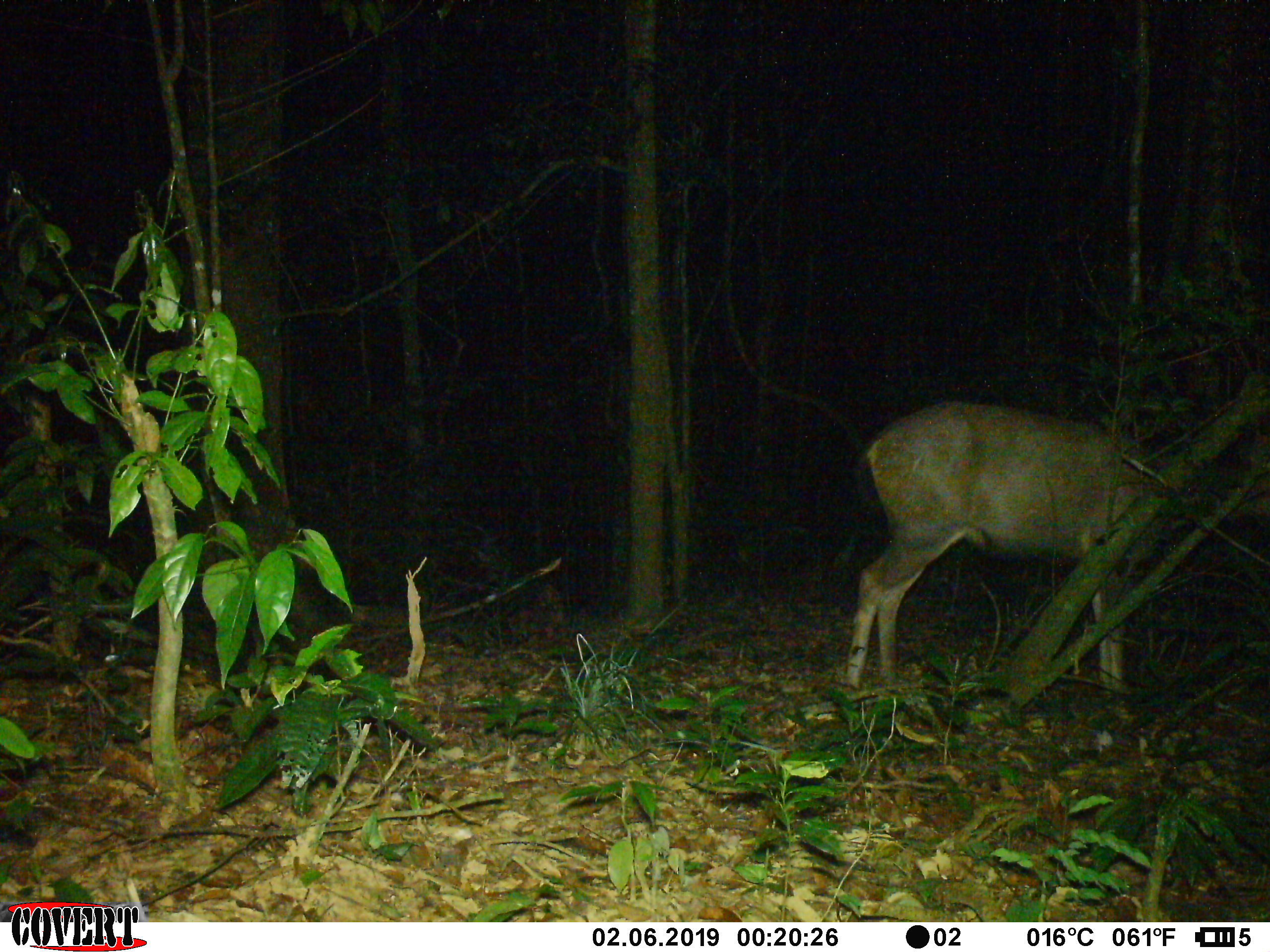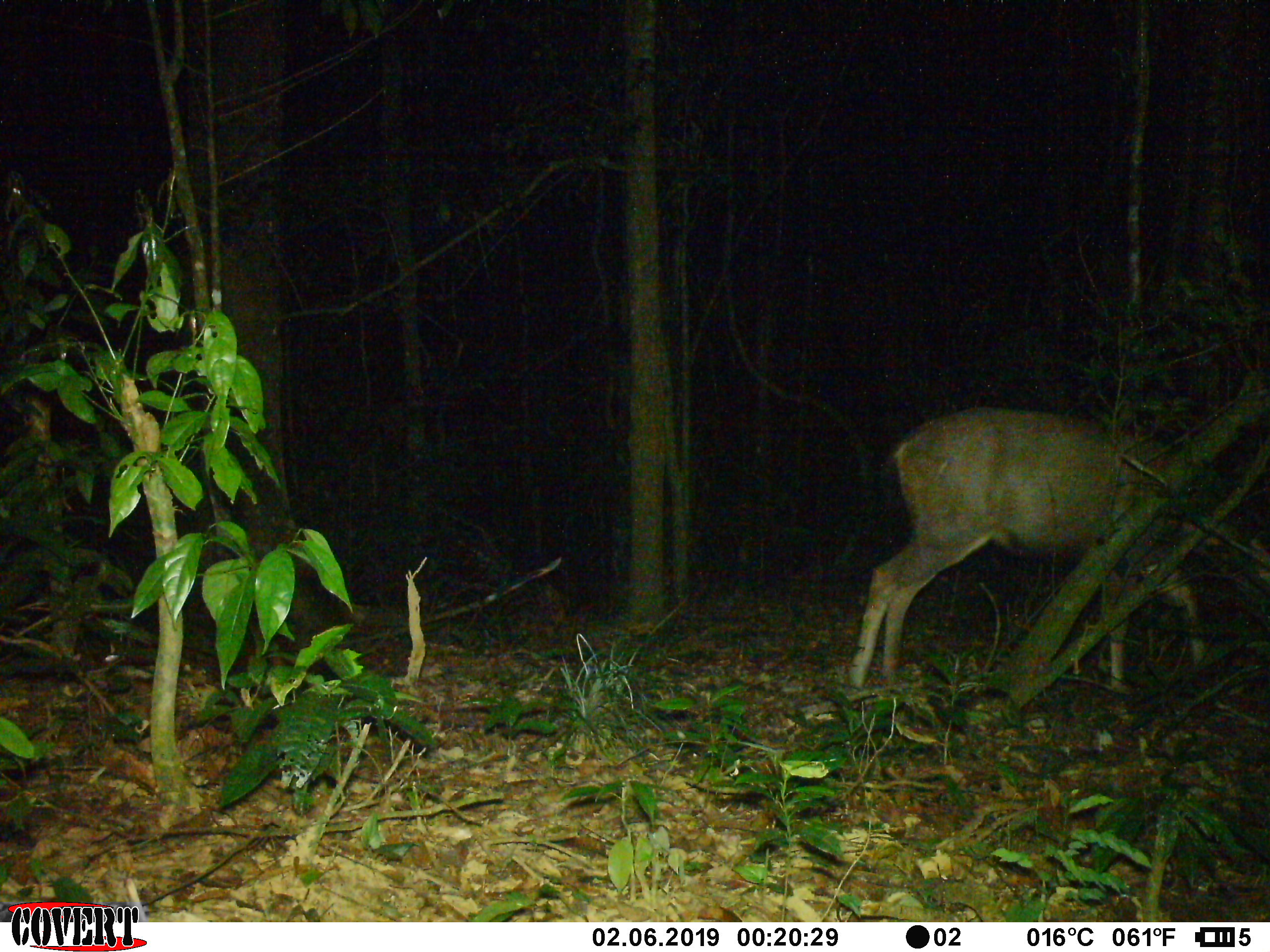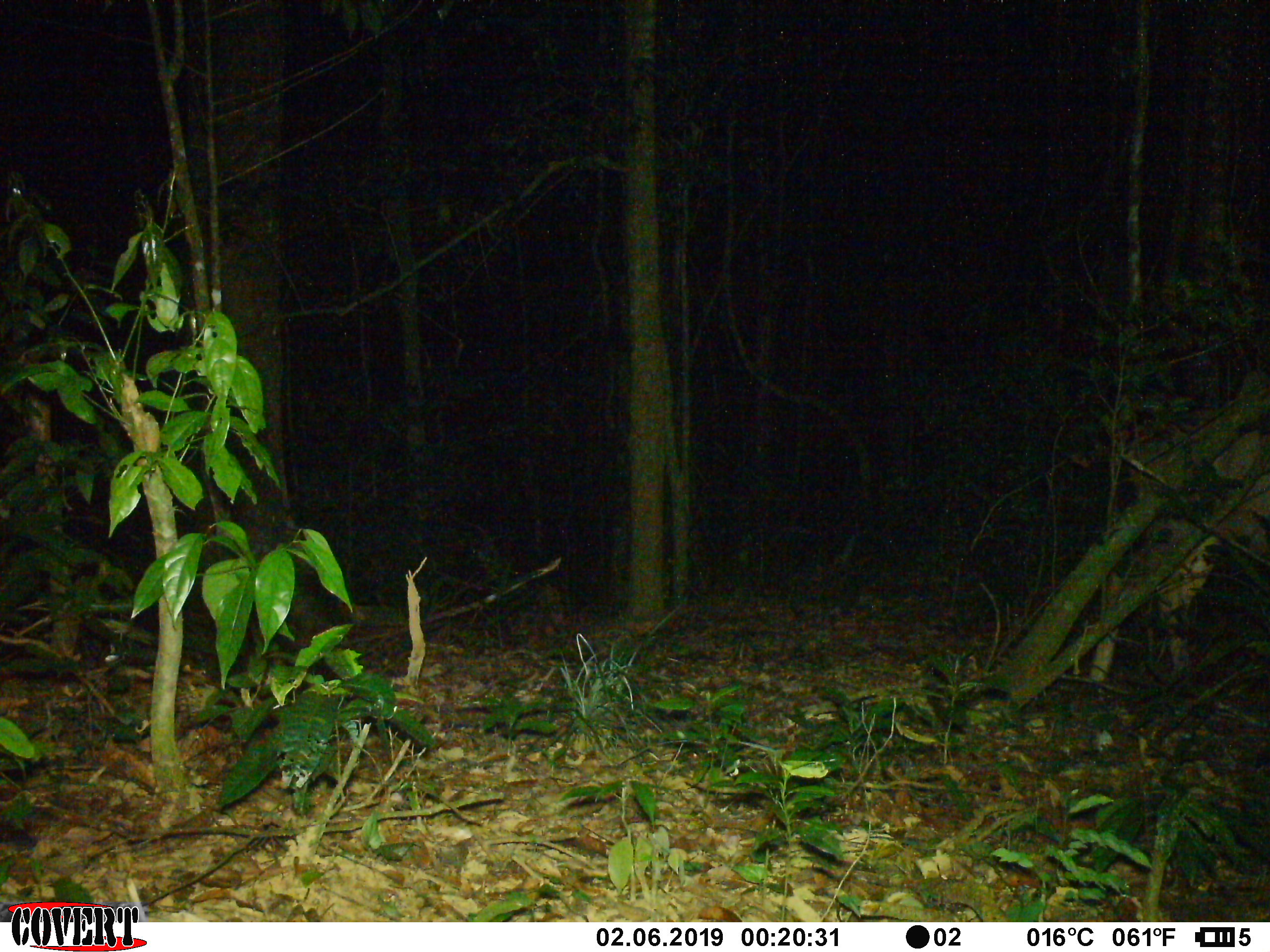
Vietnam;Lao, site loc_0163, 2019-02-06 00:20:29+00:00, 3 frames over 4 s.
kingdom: Animalia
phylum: Chordata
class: Mammalia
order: Artiodactyla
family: Cervidae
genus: Rusa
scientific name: Rusa unicolor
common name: sambar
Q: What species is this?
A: Sambar (Rusa unicolor).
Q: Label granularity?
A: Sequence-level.